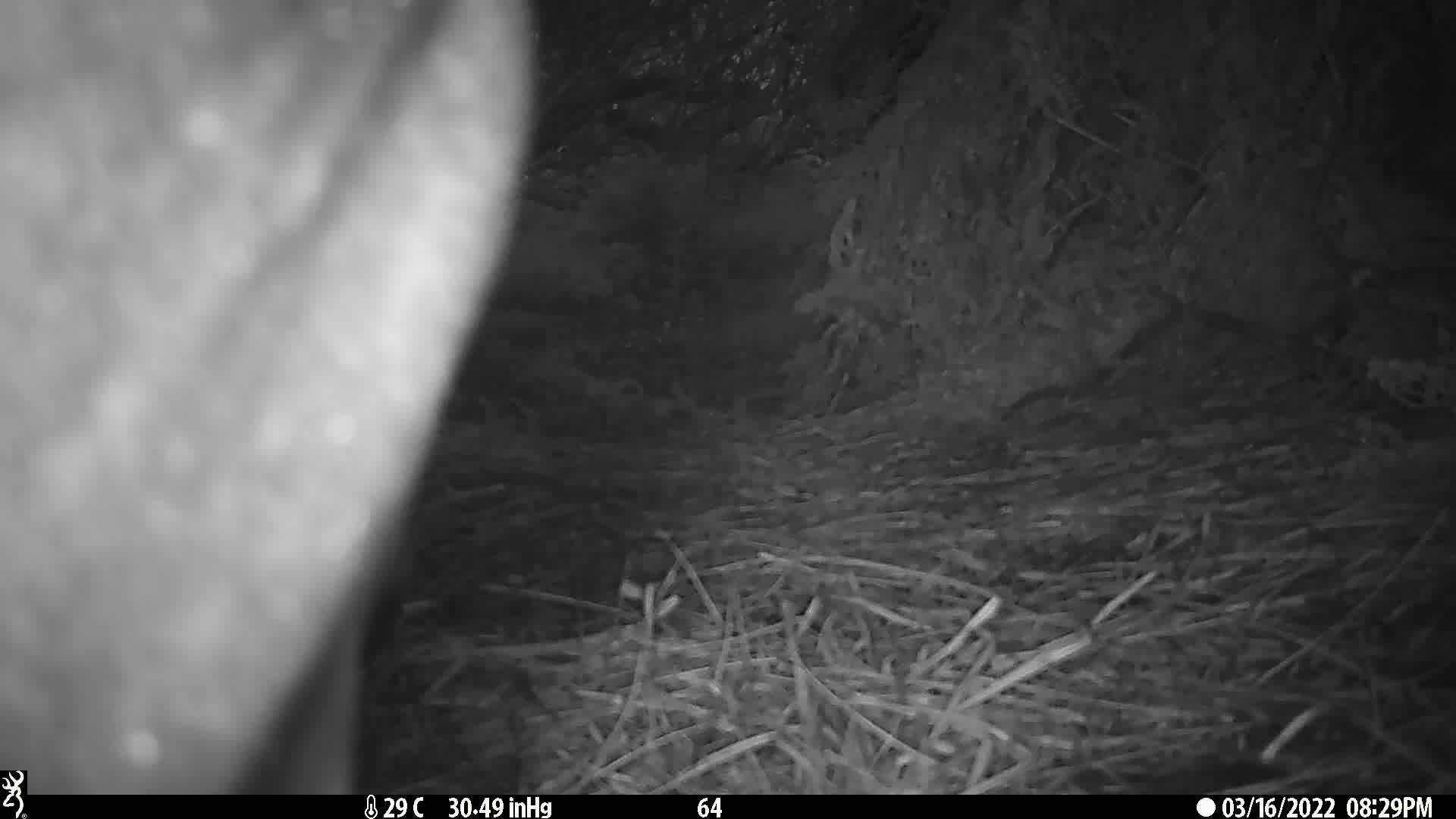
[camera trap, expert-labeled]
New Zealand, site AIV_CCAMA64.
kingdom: Animalia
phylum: Chordata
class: Mammalia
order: Carnivora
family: Otariidae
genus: Phocarctos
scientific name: Phocarctos hookeri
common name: new zealand sea lion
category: sealion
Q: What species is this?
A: Sealion (new zealand sea lion) (Phocarctos hookeri).